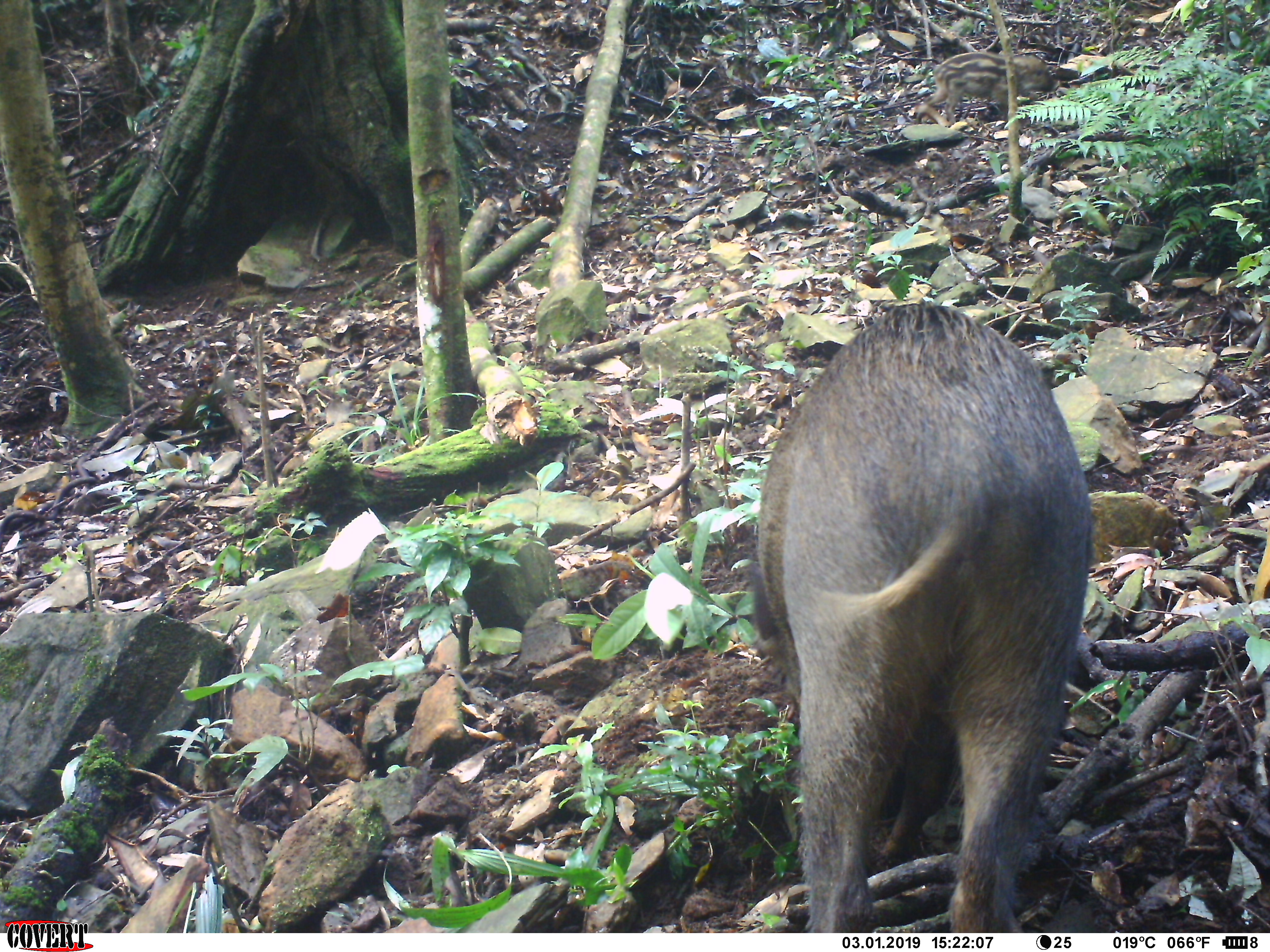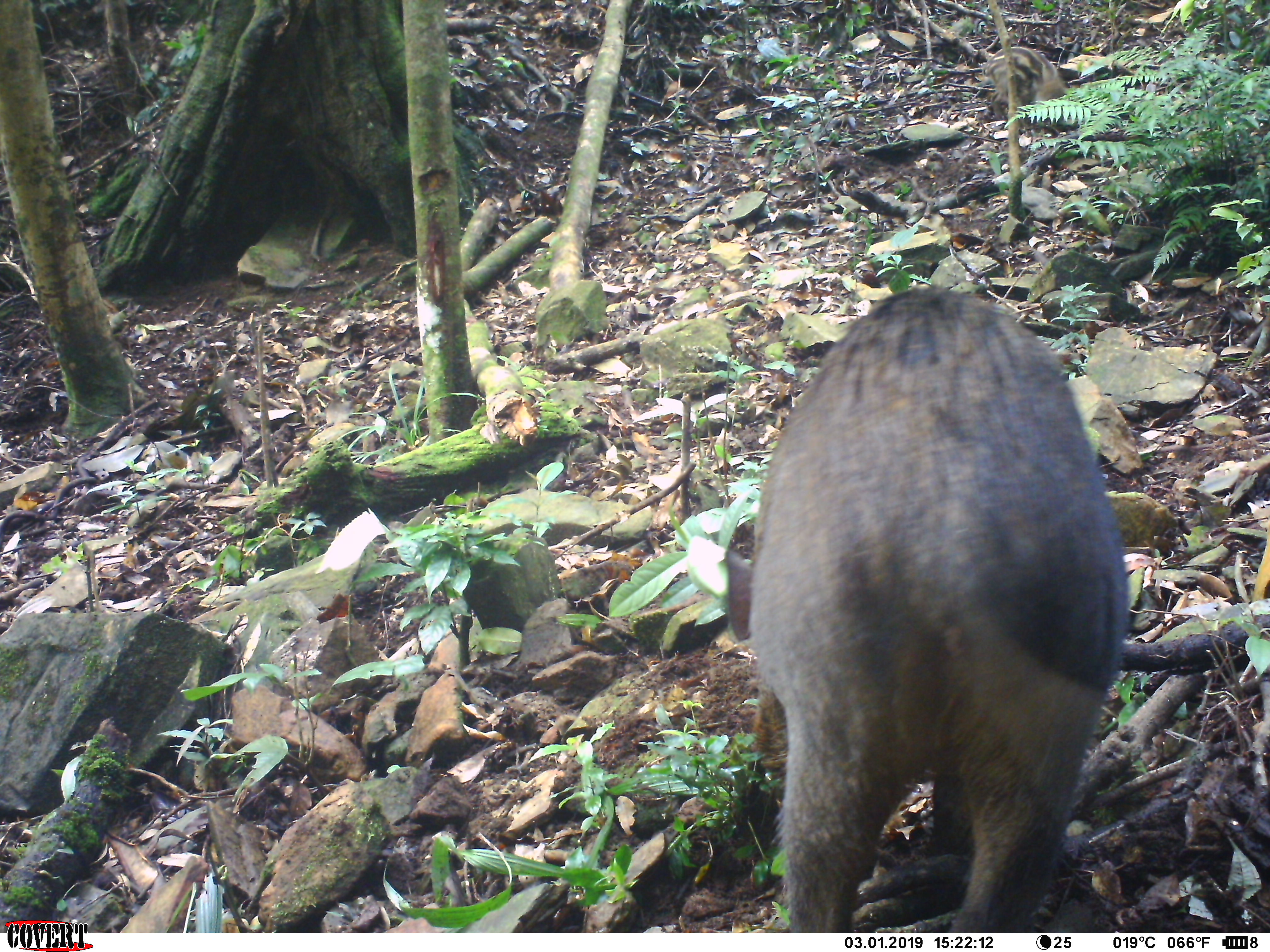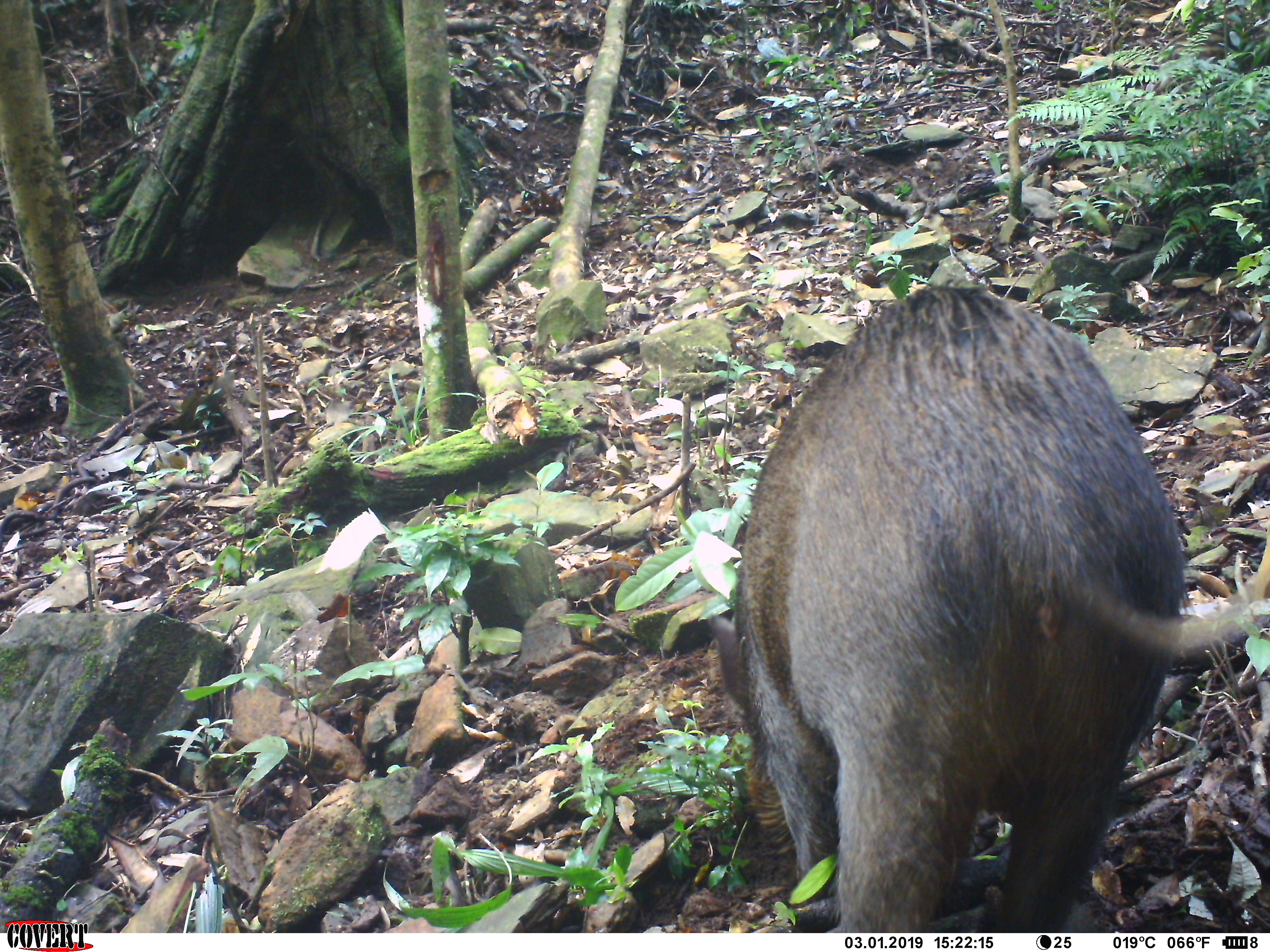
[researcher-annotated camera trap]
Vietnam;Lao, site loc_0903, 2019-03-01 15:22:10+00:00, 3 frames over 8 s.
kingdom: Animalia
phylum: Chordata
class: Mammalia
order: Artiodactyla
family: Suidae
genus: Sus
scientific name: Sus scrofa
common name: eurasian wild pig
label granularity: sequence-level